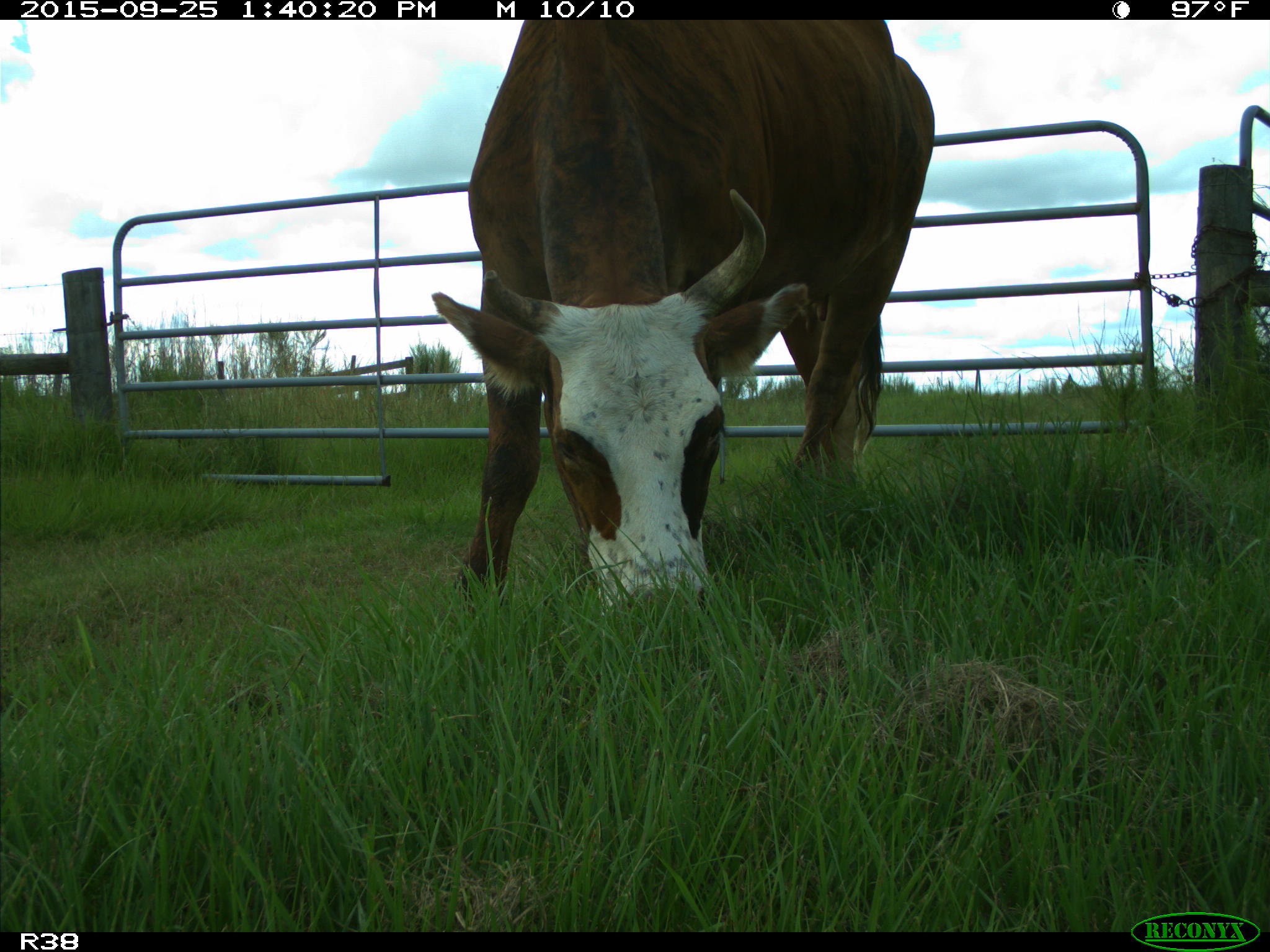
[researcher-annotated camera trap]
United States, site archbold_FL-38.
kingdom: Animalia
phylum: Chordata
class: Mammalia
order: Artiodactyla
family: Bovidae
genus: Bos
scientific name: Bos taurus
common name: domestic cow